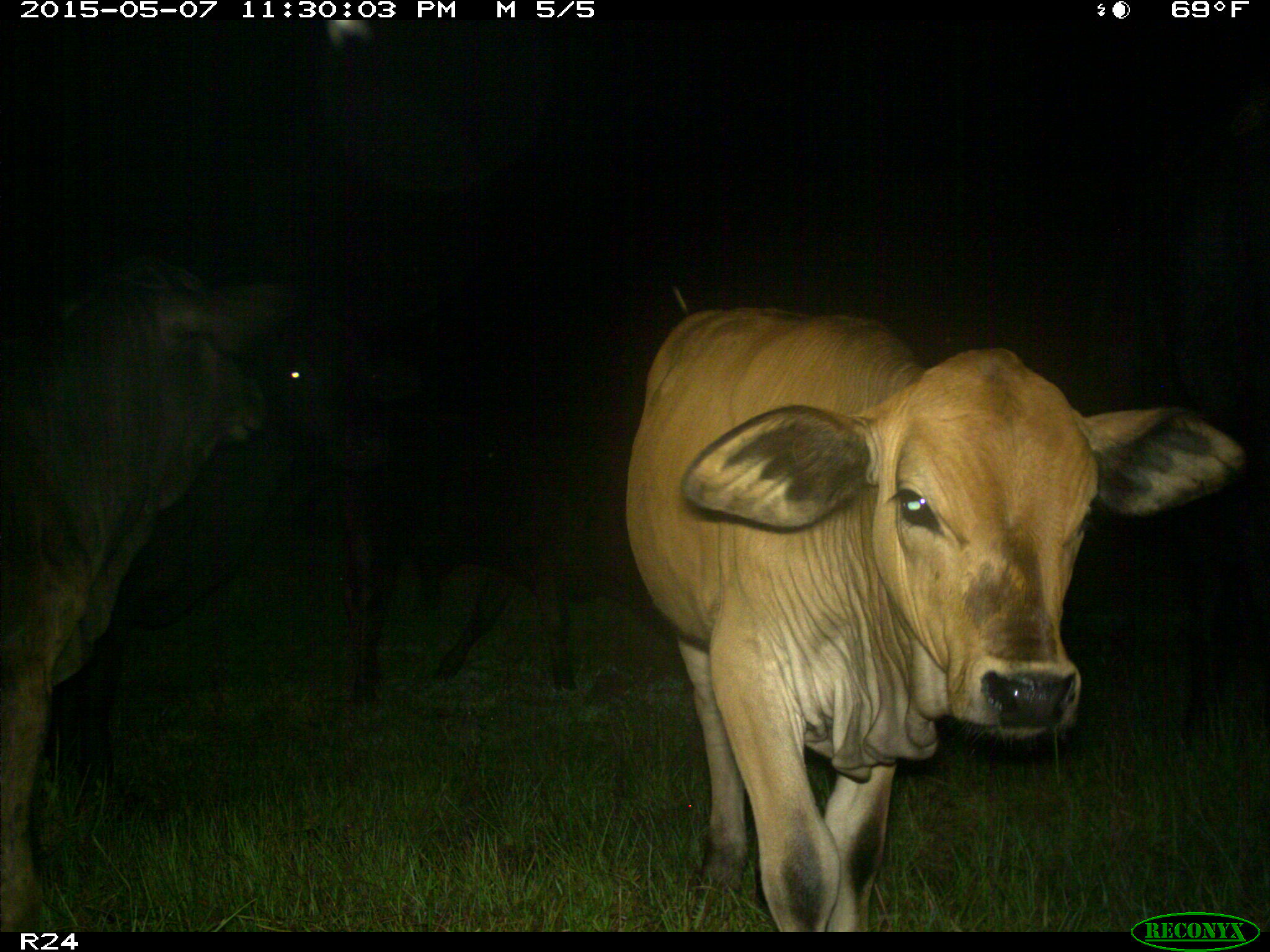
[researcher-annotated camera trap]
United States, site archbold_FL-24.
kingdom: Animalia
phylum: Chordata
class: Mammalia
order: Artiodactyla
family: Bovidae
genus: Bos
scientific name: Bos taurus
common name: domestic cow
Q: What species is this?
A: Bos taurus (domestic cow).